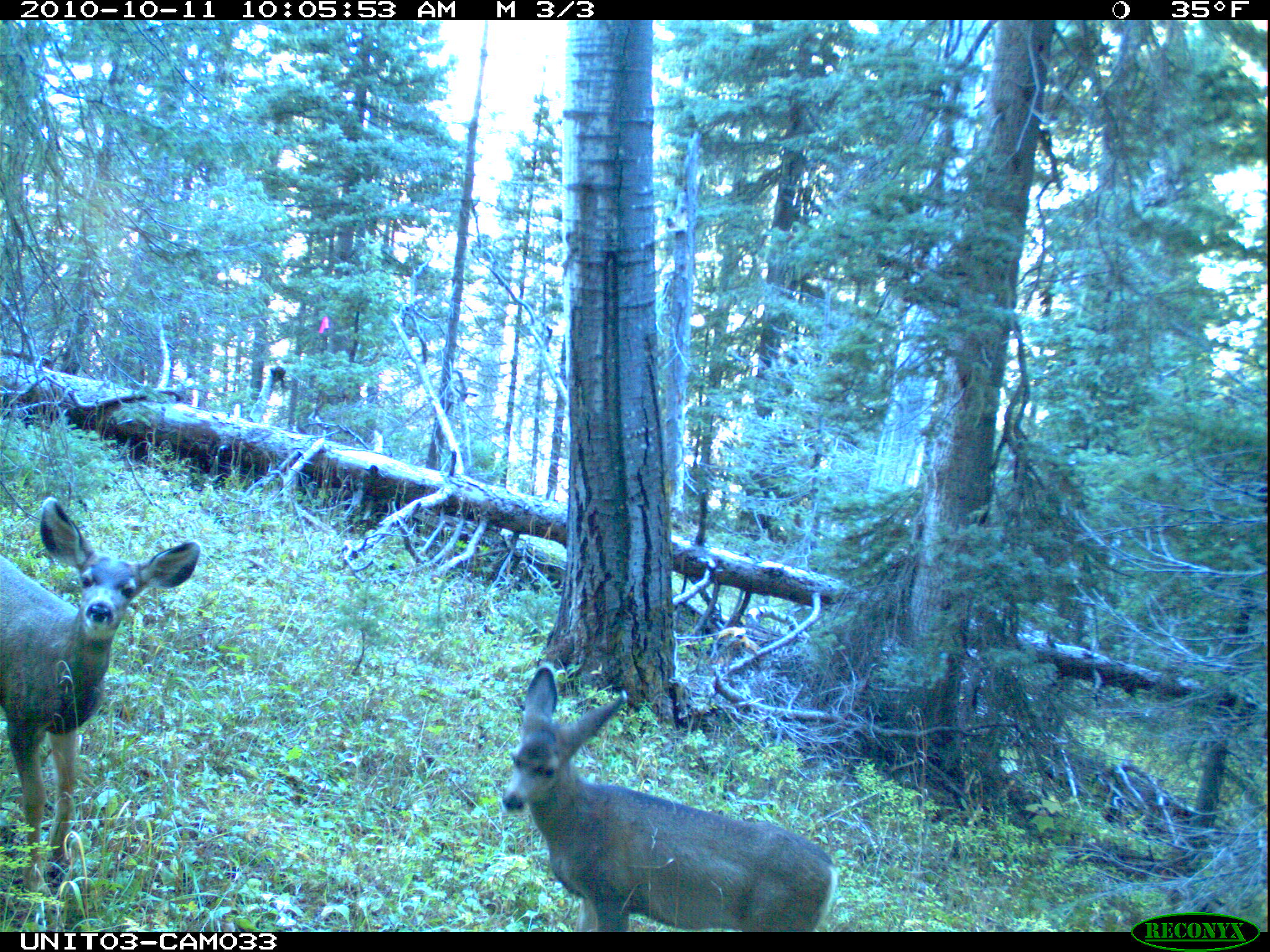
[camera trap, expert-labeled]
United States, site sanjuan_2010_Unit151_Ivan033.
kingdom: Animalia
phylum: Chordata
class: Mammalia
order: Artiodactyla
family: Cervidae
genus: Odocoileus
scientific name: Odocoileus hemionus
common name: mule deer